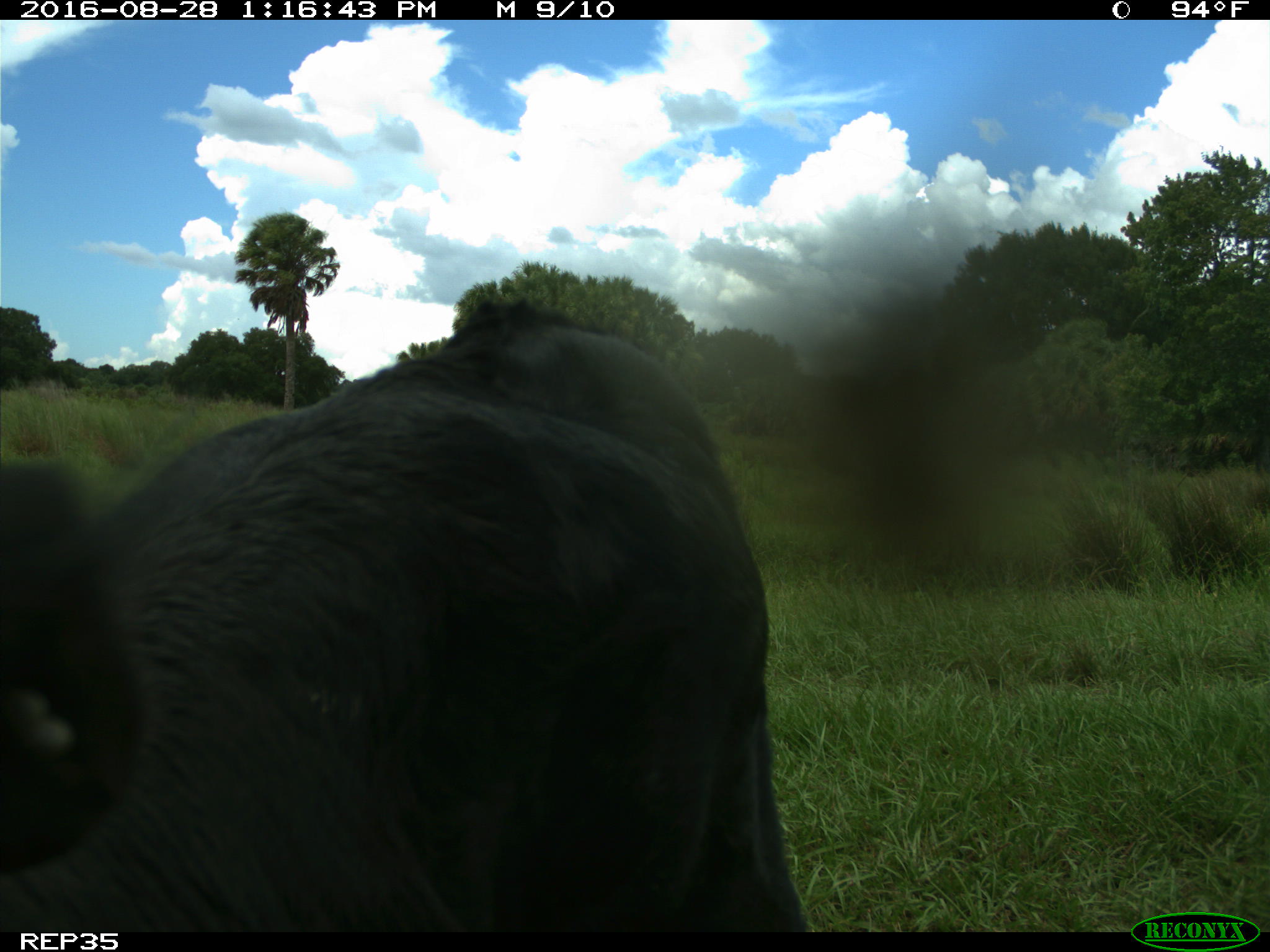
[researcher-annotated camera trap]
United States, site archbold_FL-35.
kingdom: Animalia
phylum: Chordata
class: Mammalia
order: Artiodactyla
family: Bovidae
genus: Bos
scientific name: Bos taurus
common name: domestic cow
Bos taurus (domestic cow).